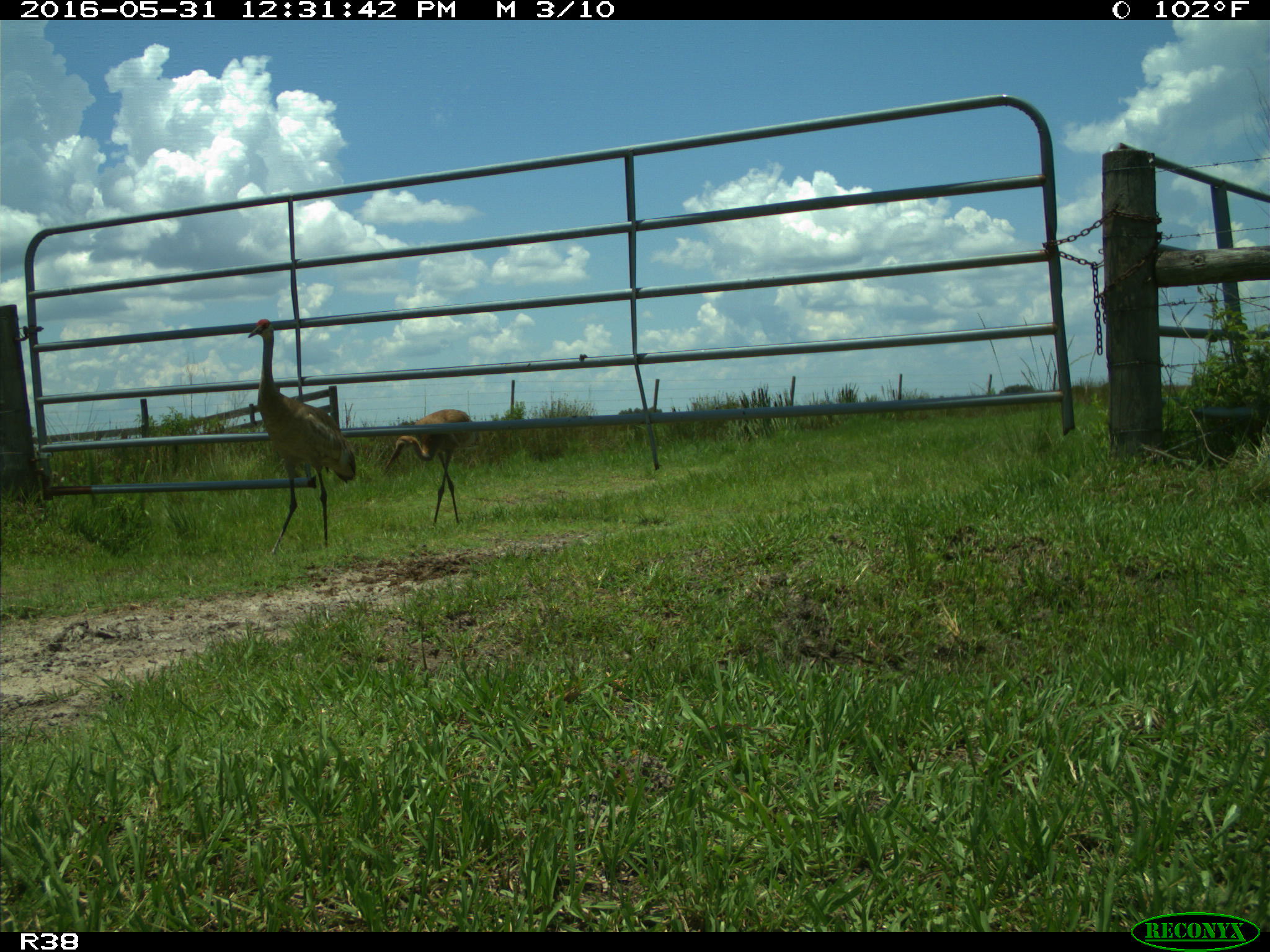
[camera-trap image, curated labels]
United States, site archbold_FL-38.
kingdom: Animalia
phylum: Chordata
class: Aves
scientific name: Aves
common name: birds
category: unidentified bird